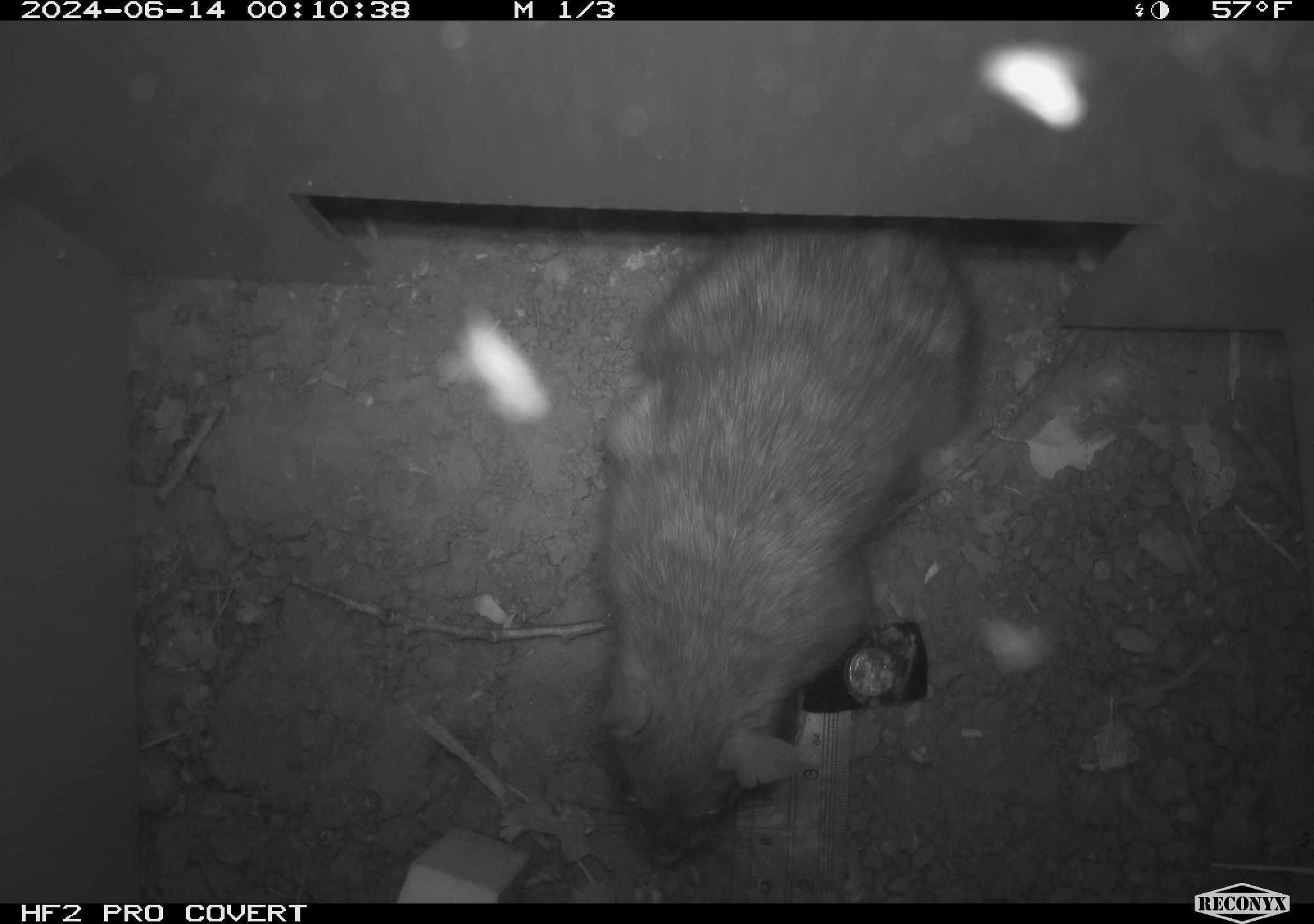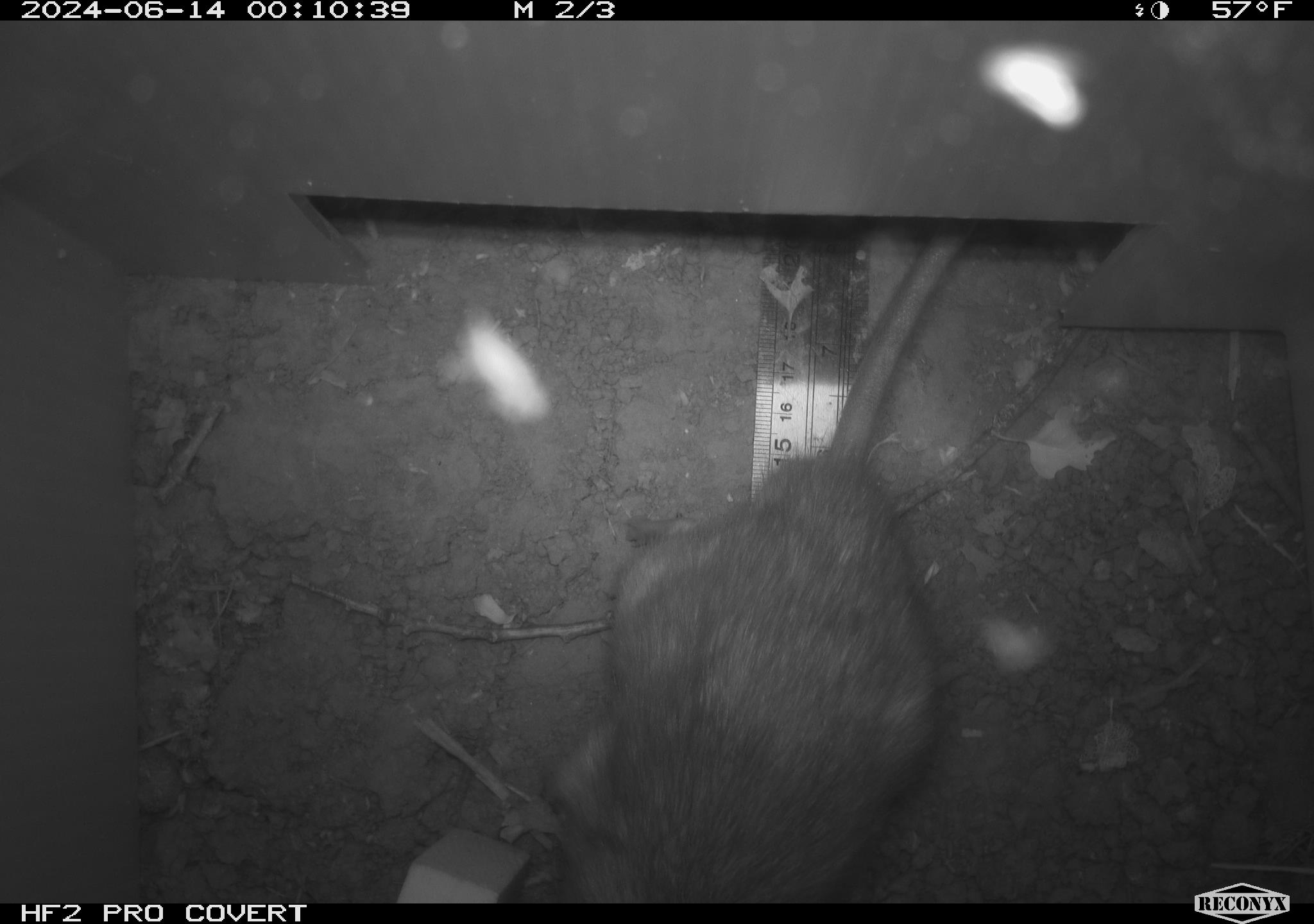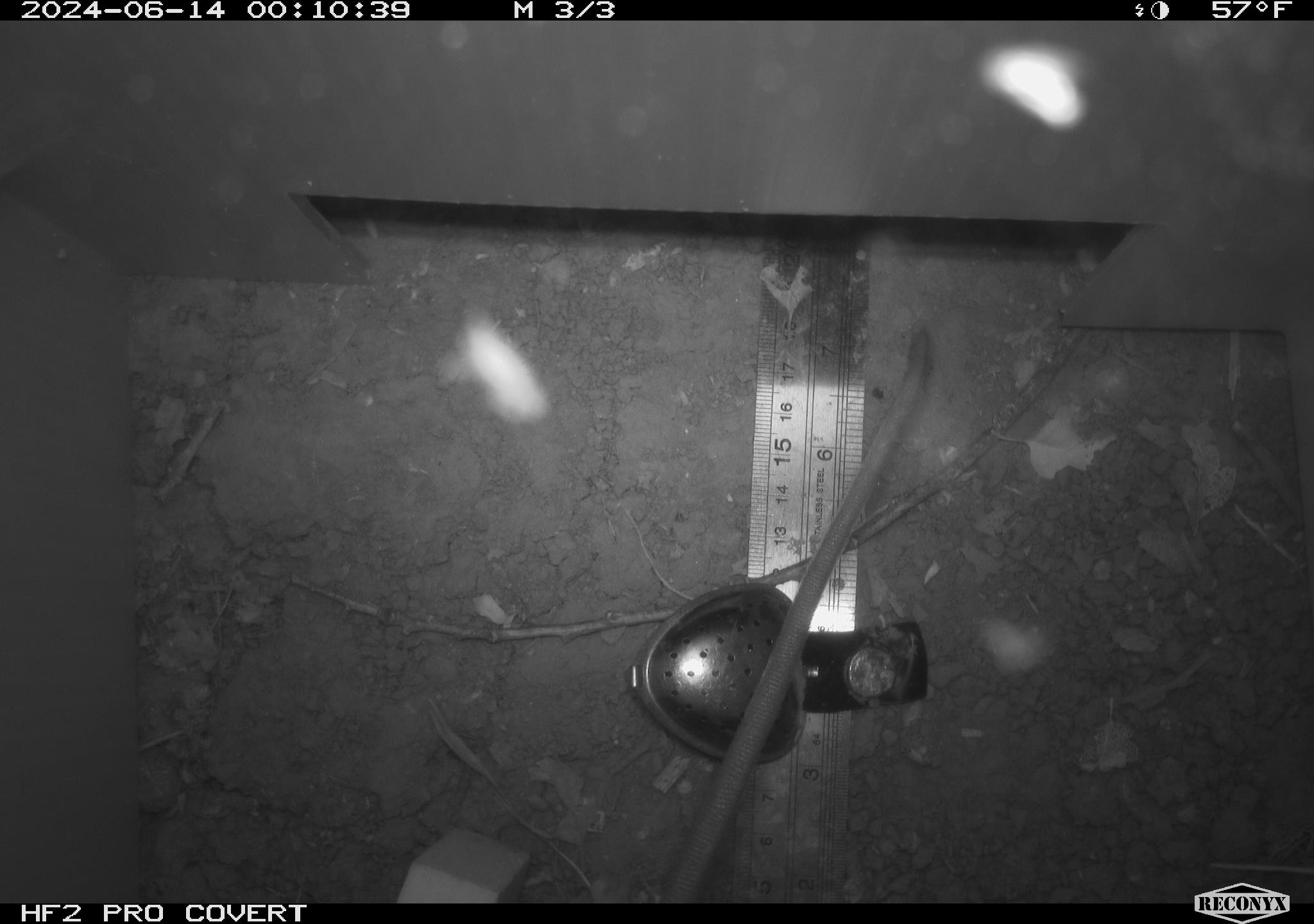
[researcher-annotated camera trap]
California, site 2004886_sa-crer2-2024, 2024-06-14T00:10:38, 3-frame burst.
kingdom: Animalia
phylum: Chordata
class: Mammalia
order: Rodentia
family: Muridae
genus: Rattus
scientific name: Rattus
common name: rat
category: rattus species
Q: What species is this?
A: Rattus species (rat) (Rattus).